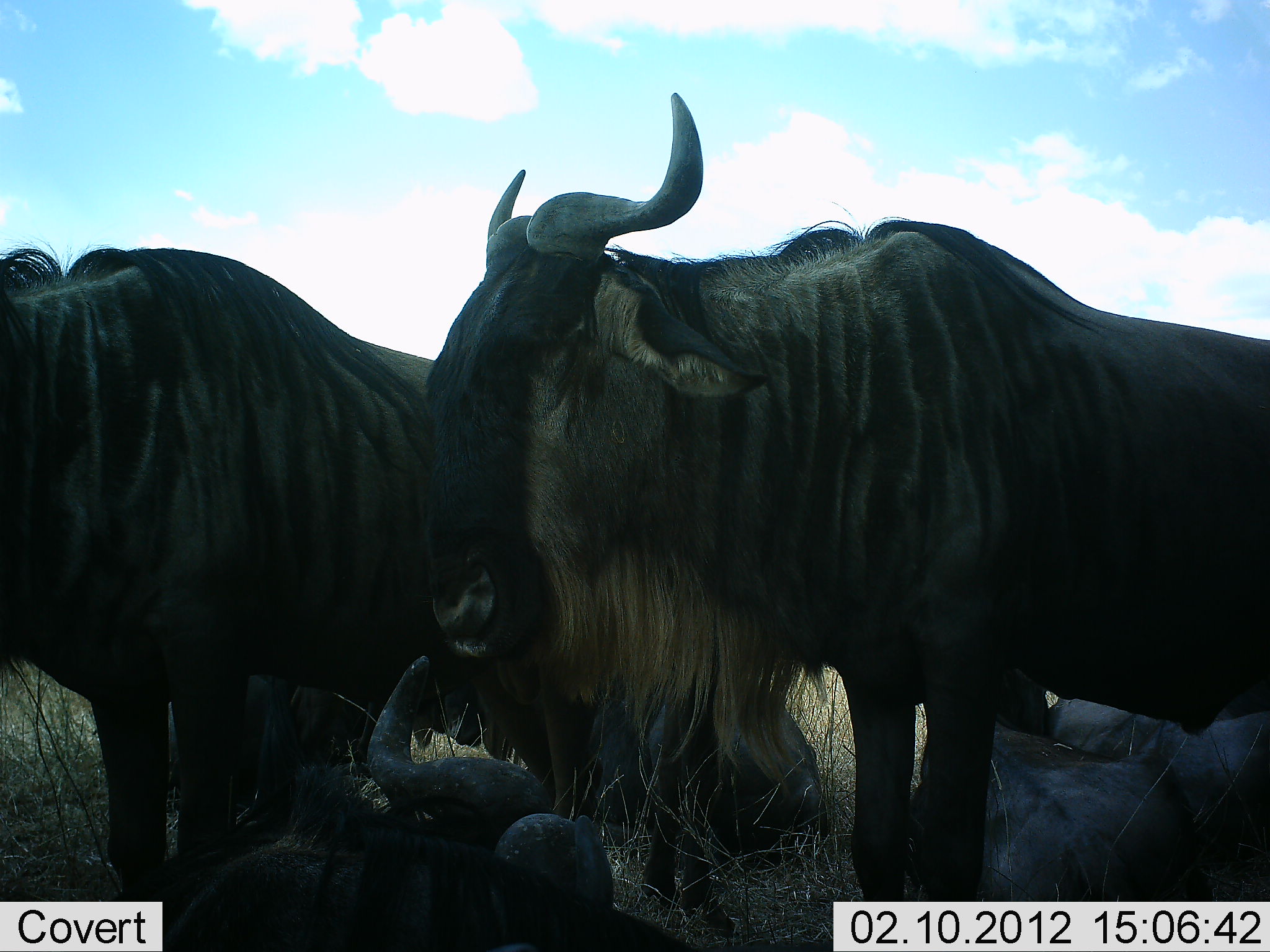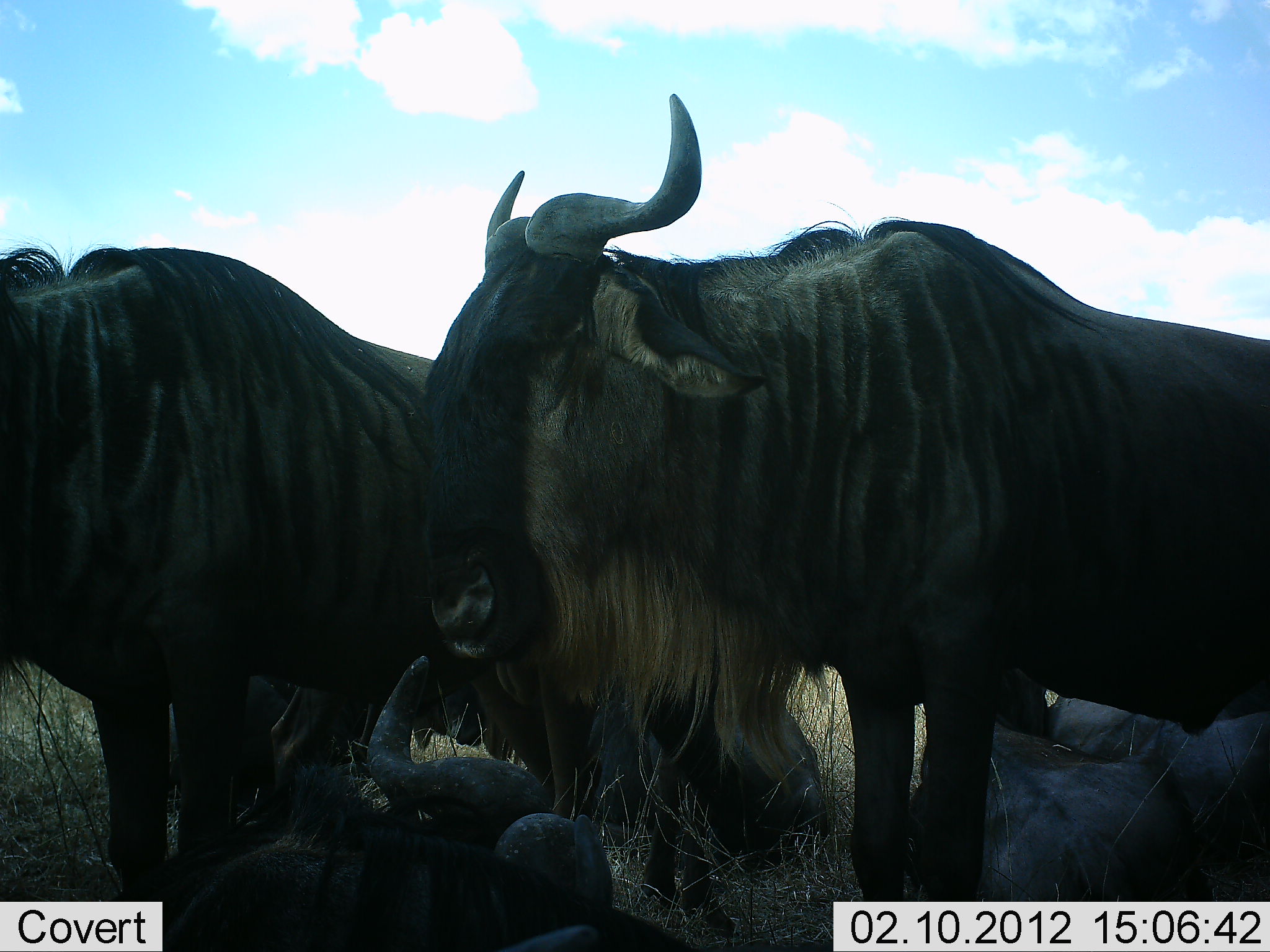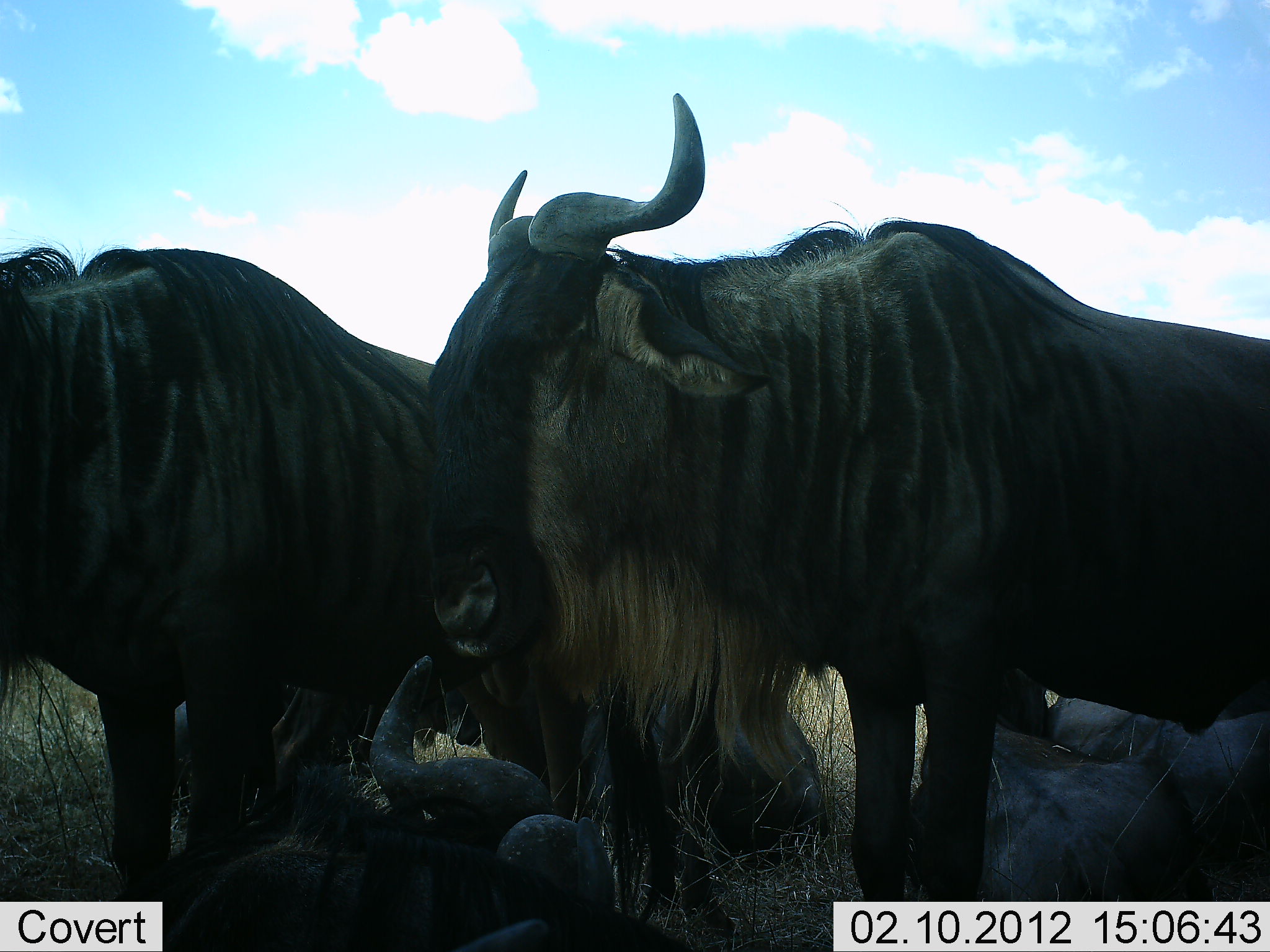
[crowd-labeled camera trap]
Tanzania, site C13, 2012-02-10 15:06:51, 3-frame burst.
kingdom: Animalia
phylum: Chordata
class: Mammalia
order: Artiodactyla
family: Bovidae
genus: Connochaetes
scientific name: Connochaetes taurinus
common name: blue wildebeest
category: wildebeest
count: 5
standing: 76%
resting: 90%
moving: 3%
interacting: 0%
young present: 0%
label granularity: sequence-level